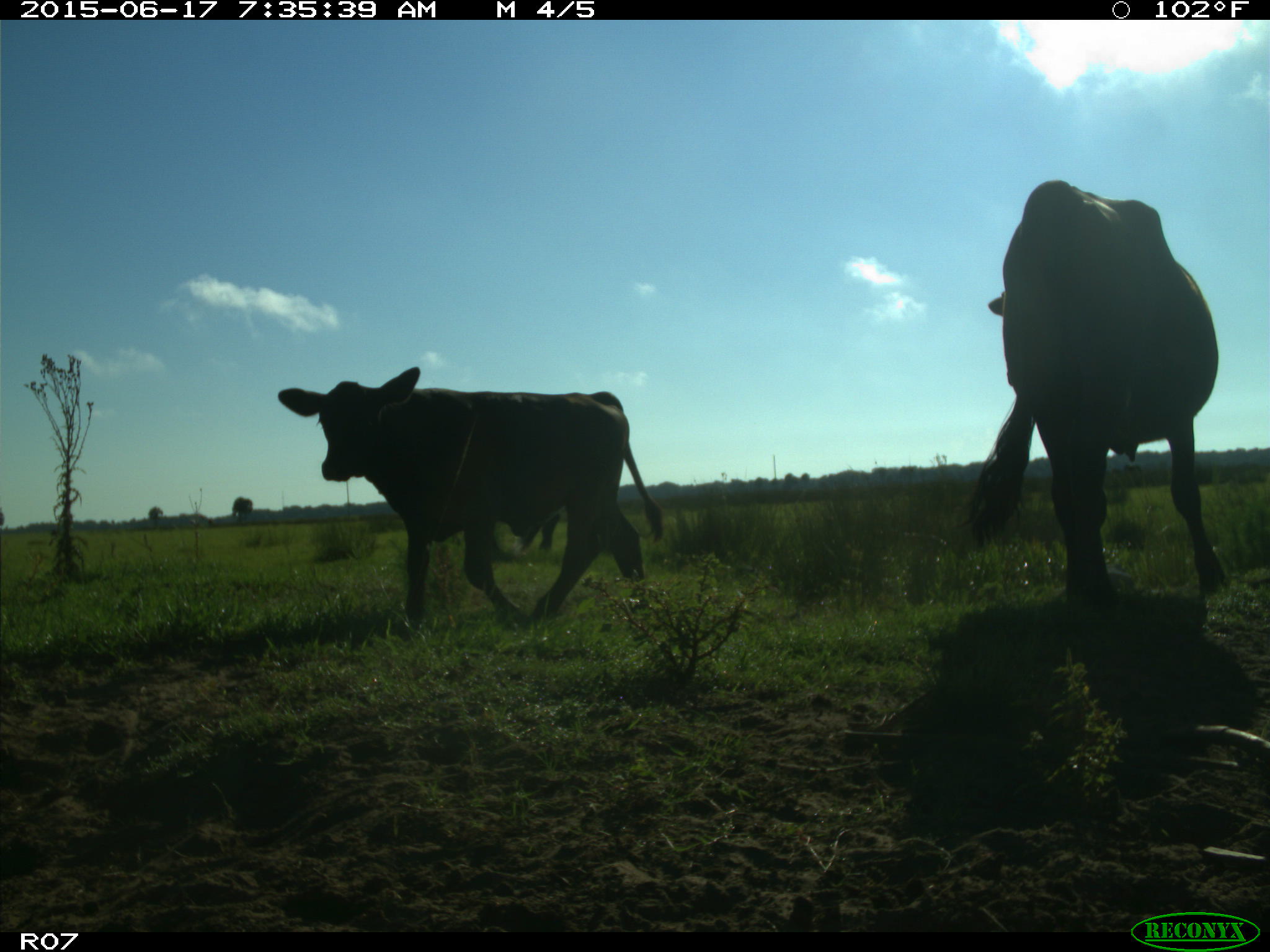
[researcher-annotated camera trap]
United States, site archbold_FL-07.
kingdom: Animalia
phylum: Chordata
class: Mammalia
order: Artiodactyla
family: Bovidae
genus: Bos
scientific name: Bos taurus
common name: domestic cow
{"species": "Bos taurus (domestic cow)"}